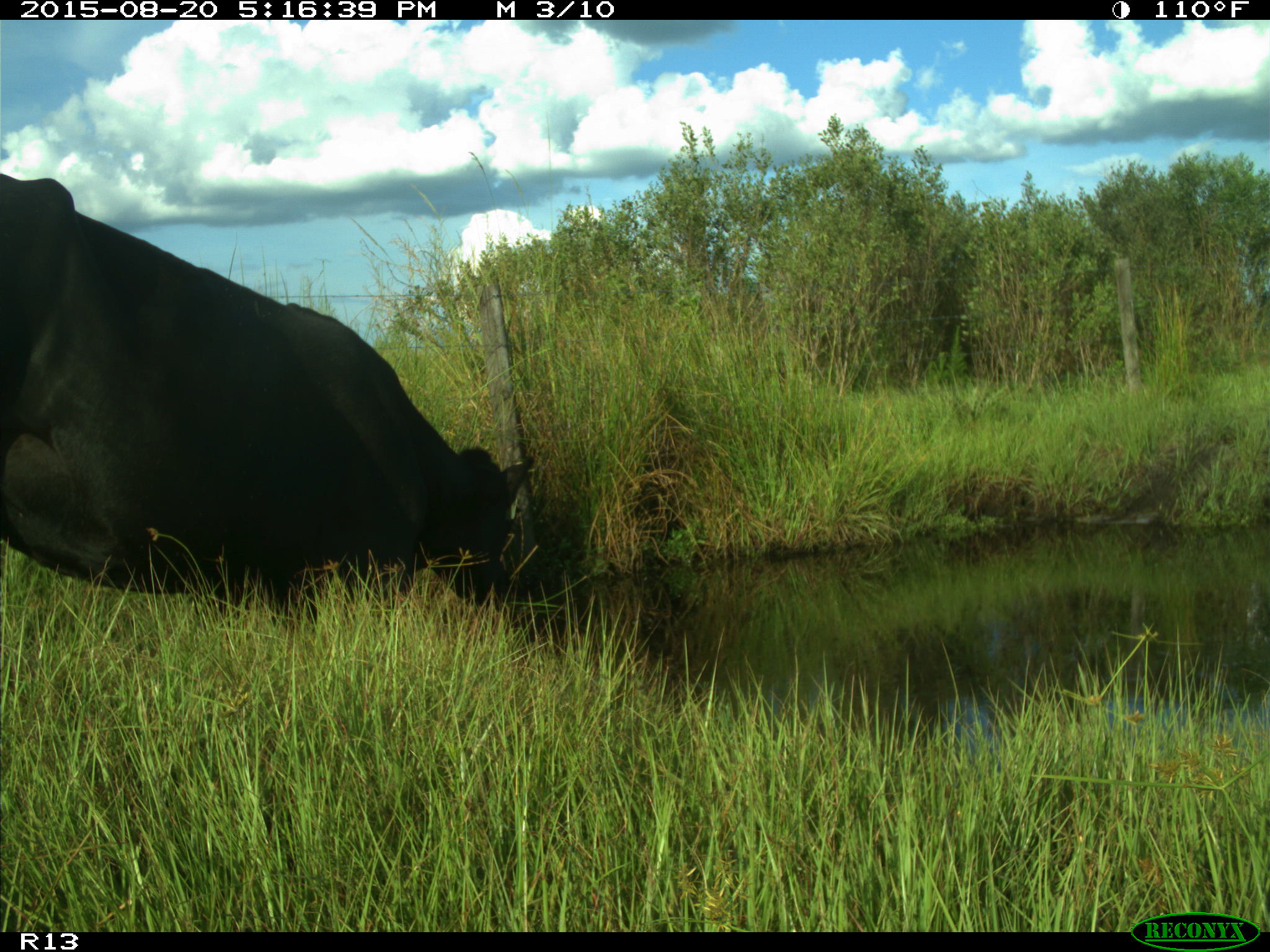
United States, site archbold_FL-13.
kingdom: Animalia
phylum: Chordata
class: Mammalia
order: Artiodactyla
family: Bovidae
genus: Bos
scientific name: Bos taurus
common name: domestic cow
Bos taurus (domestic cow).